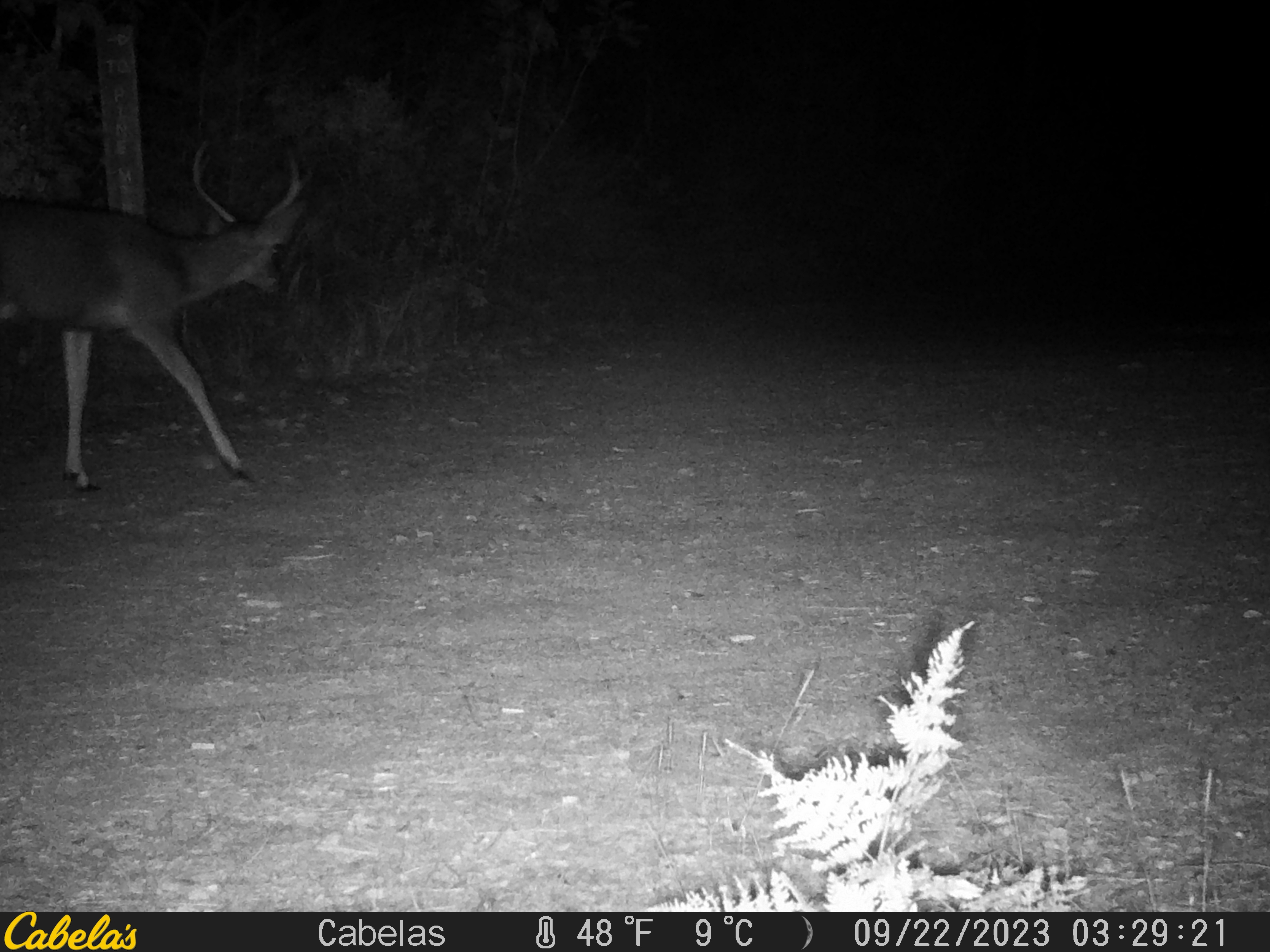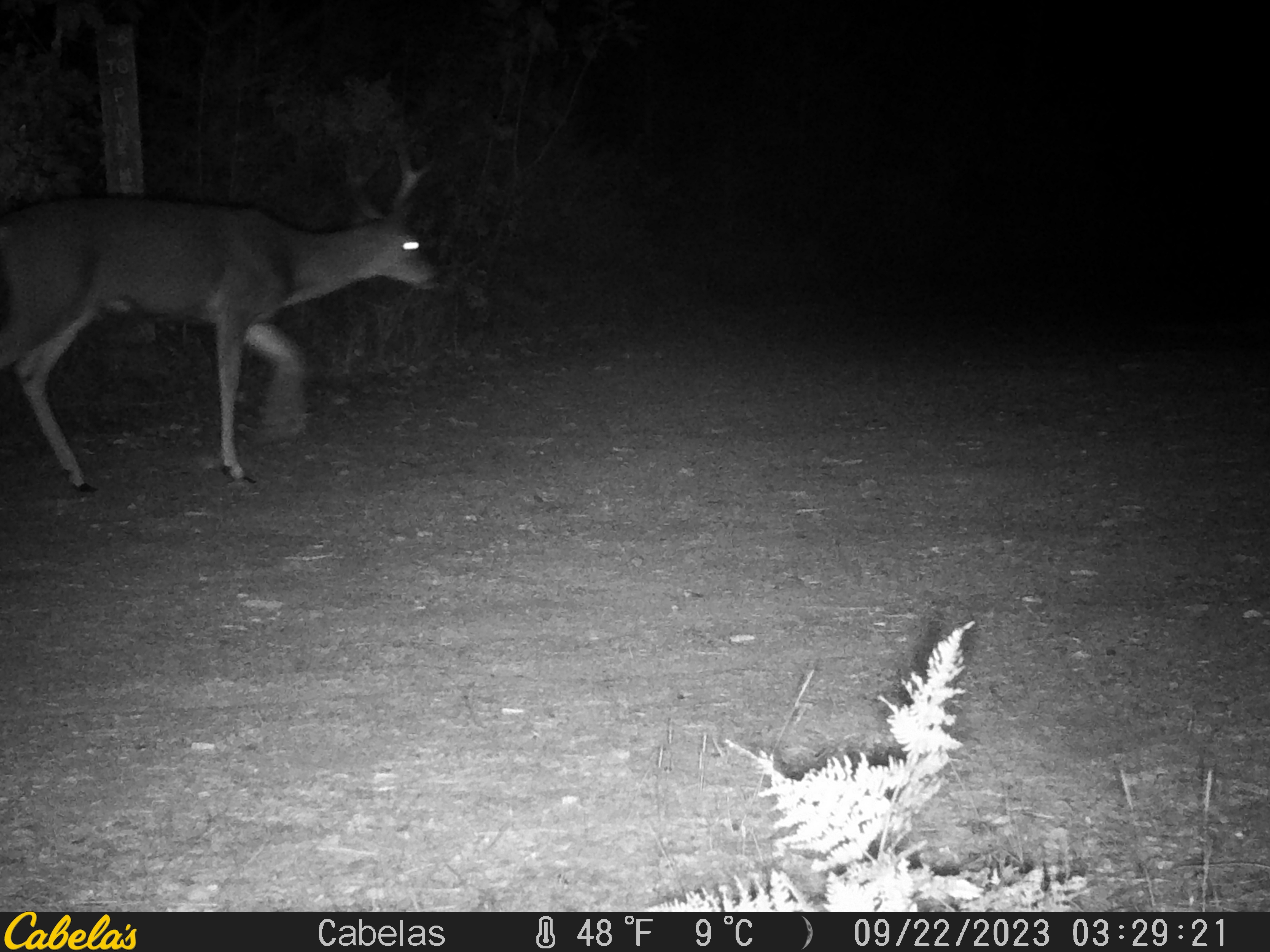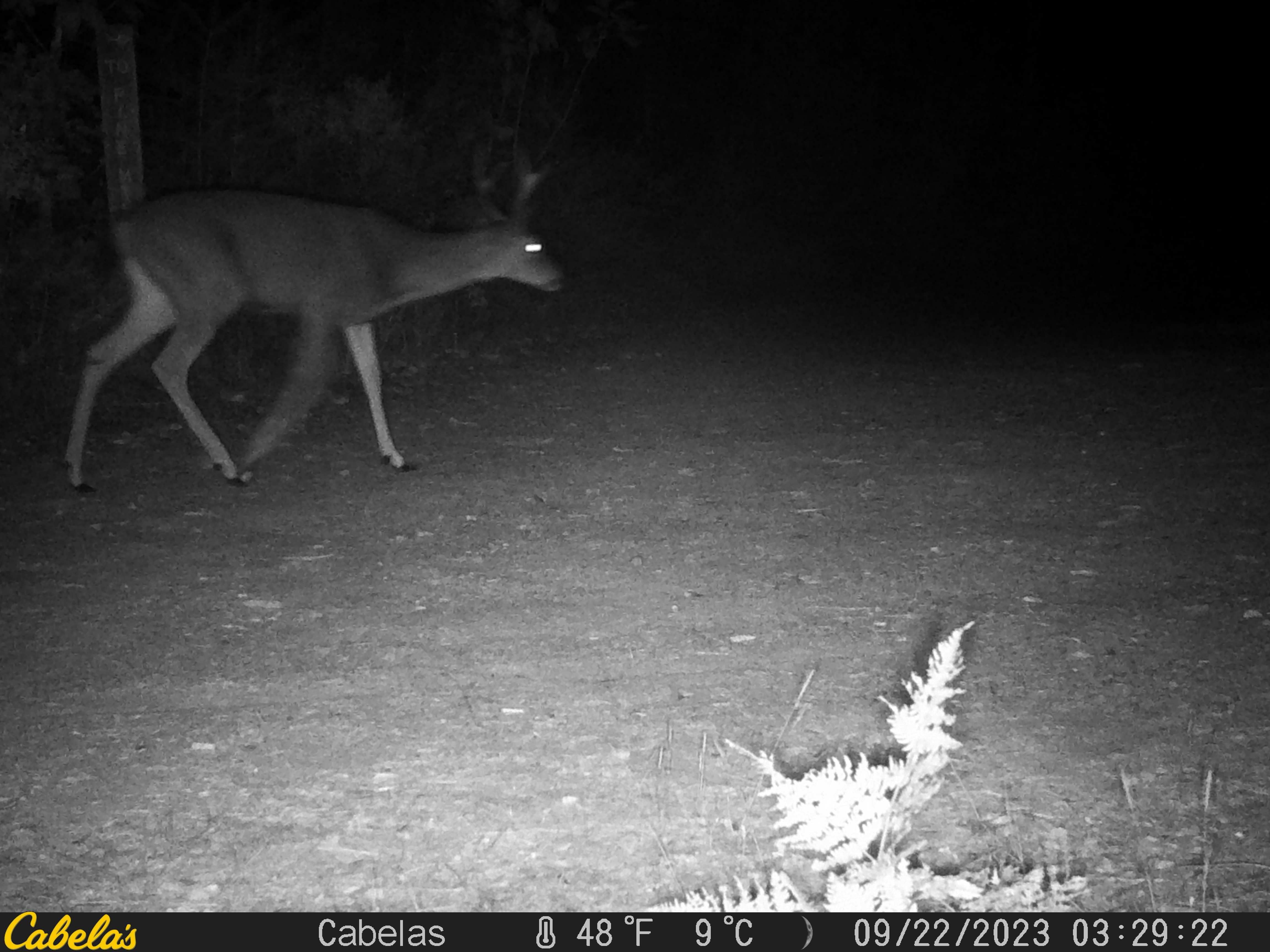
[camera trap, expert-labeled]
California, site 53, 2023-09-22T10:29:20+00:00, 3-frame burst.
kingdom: Animalia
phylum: Chordata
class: Mammalia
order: Artiodactyla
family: Cervidae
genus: Odocoileus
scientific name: Odocoileus hemionus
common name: mule deer